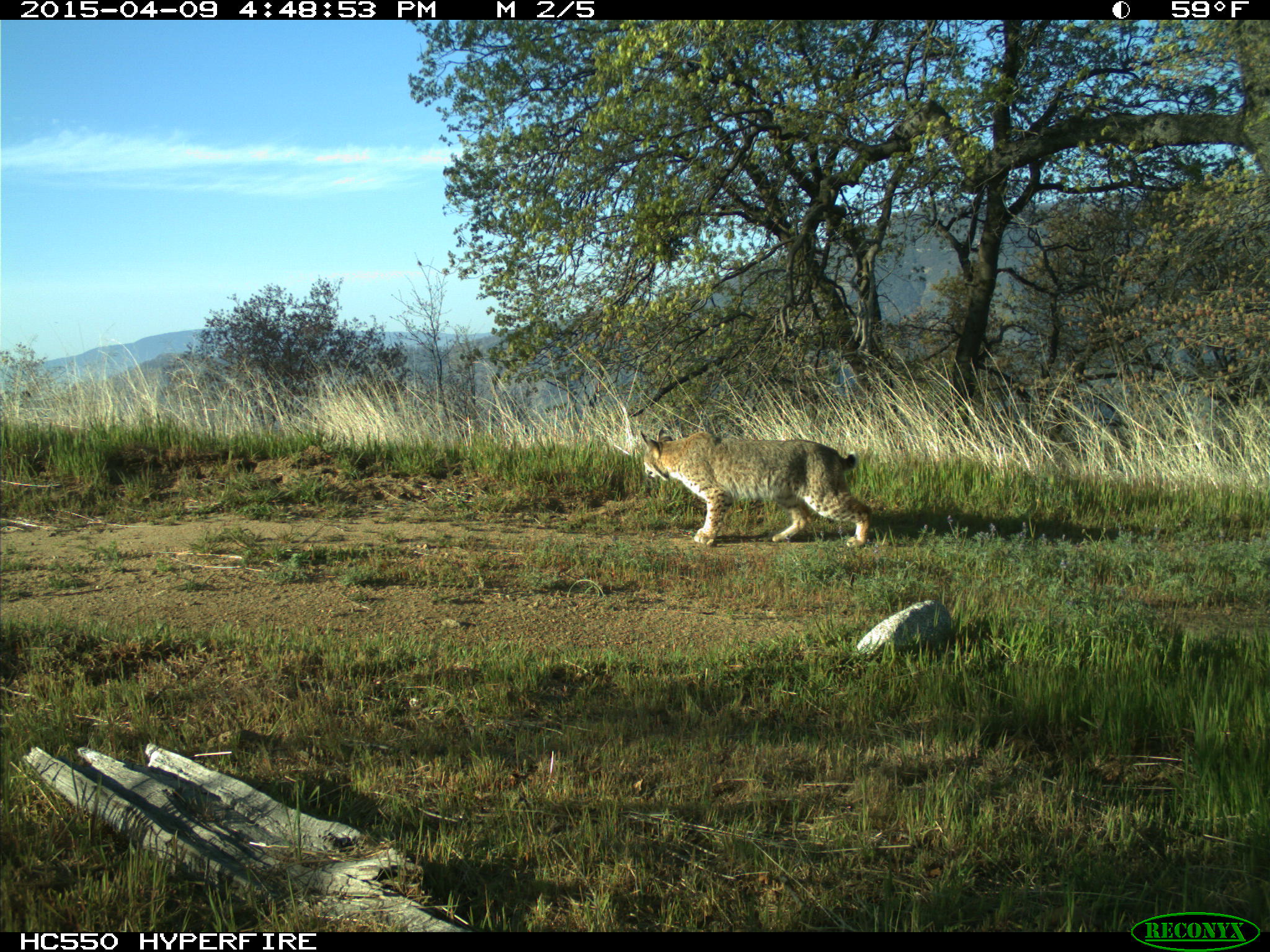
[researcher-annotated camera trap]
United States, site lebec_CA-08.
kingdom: Animalia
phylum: Chordata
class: Mammalia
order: Carnivora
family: Felidae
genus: Lynx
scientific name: Lynx rufus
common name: bobcat